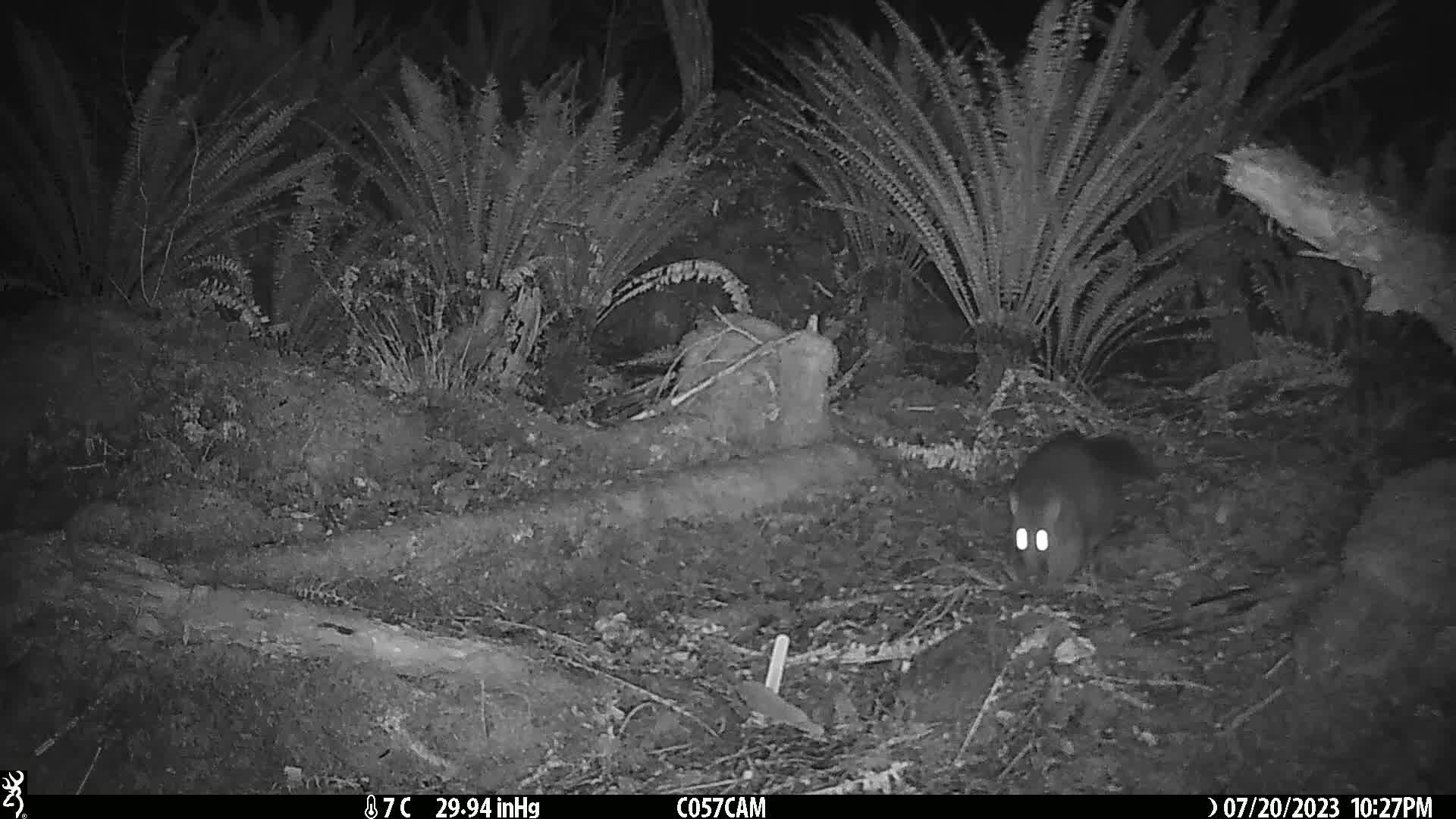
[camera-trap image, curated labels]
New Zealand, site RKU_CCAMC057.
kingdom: Animalia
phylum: Chordata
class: Mammalia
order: Diprotodontia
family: Phalangeridae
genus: Trichosurus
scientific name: Trichosurus vulpecula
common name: common brushtail possum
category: possum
Possum (common brushtail possum) (Trichosurus vulpecula).